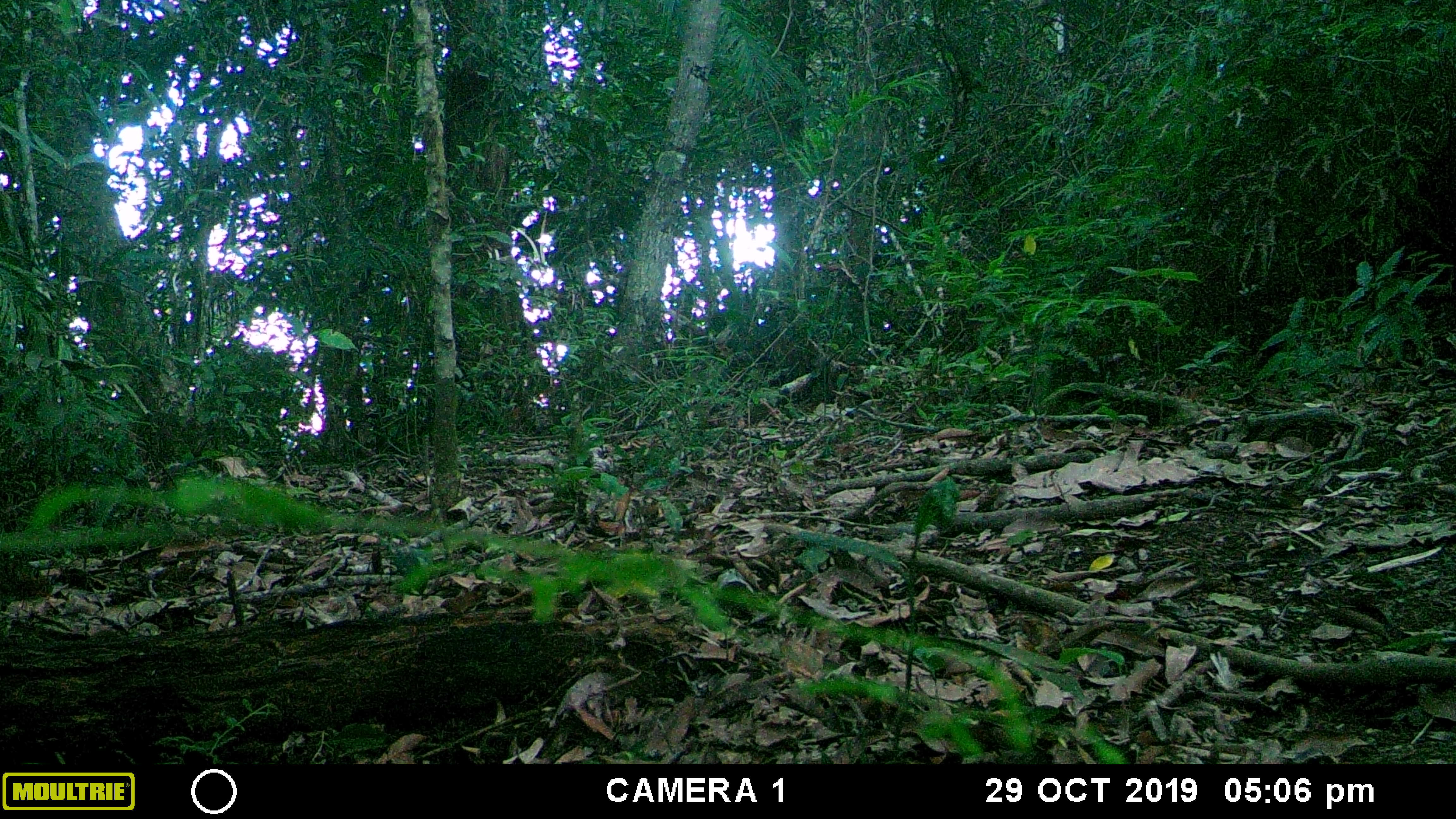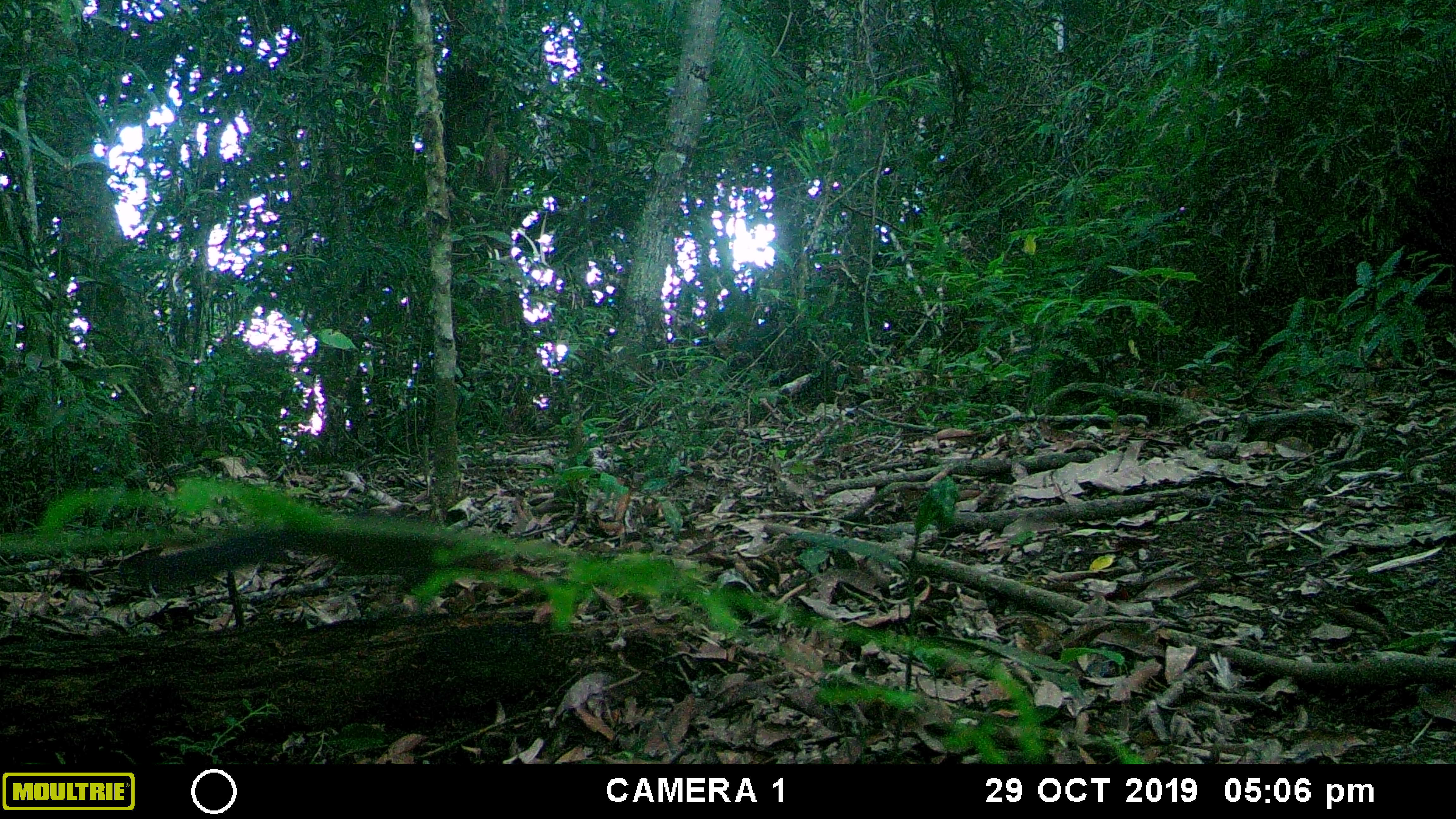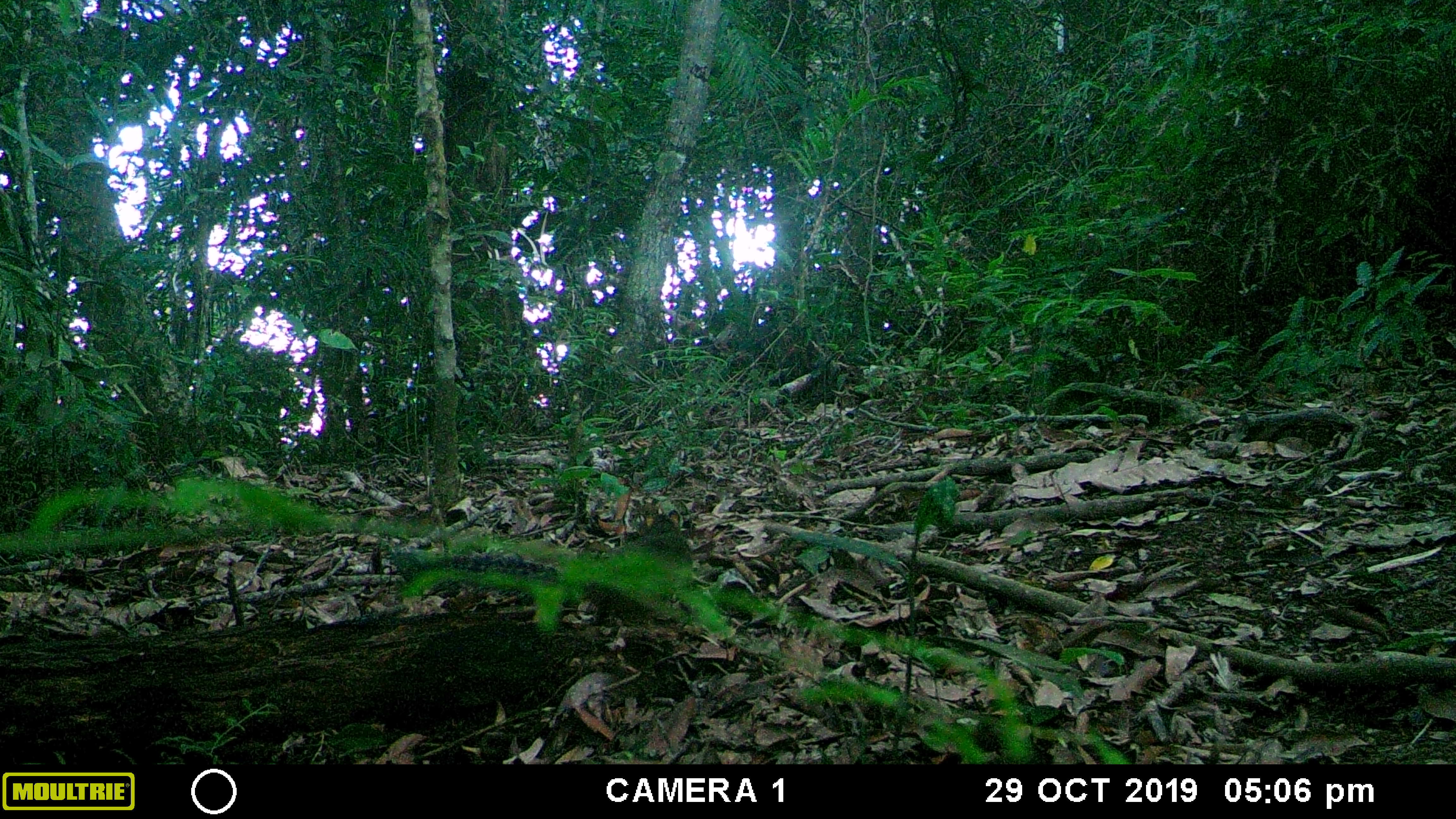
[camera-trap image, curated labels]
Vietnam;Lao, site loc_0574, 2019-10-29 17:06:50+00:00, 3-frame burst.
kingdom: Animalia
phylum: Chordata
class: Mammalia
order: Rodentia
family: Sciuridae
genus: Dremomys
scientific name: Dremomys rufigenis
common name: red-cheeked squirrel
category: red cheeked squirrel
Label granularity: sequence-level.